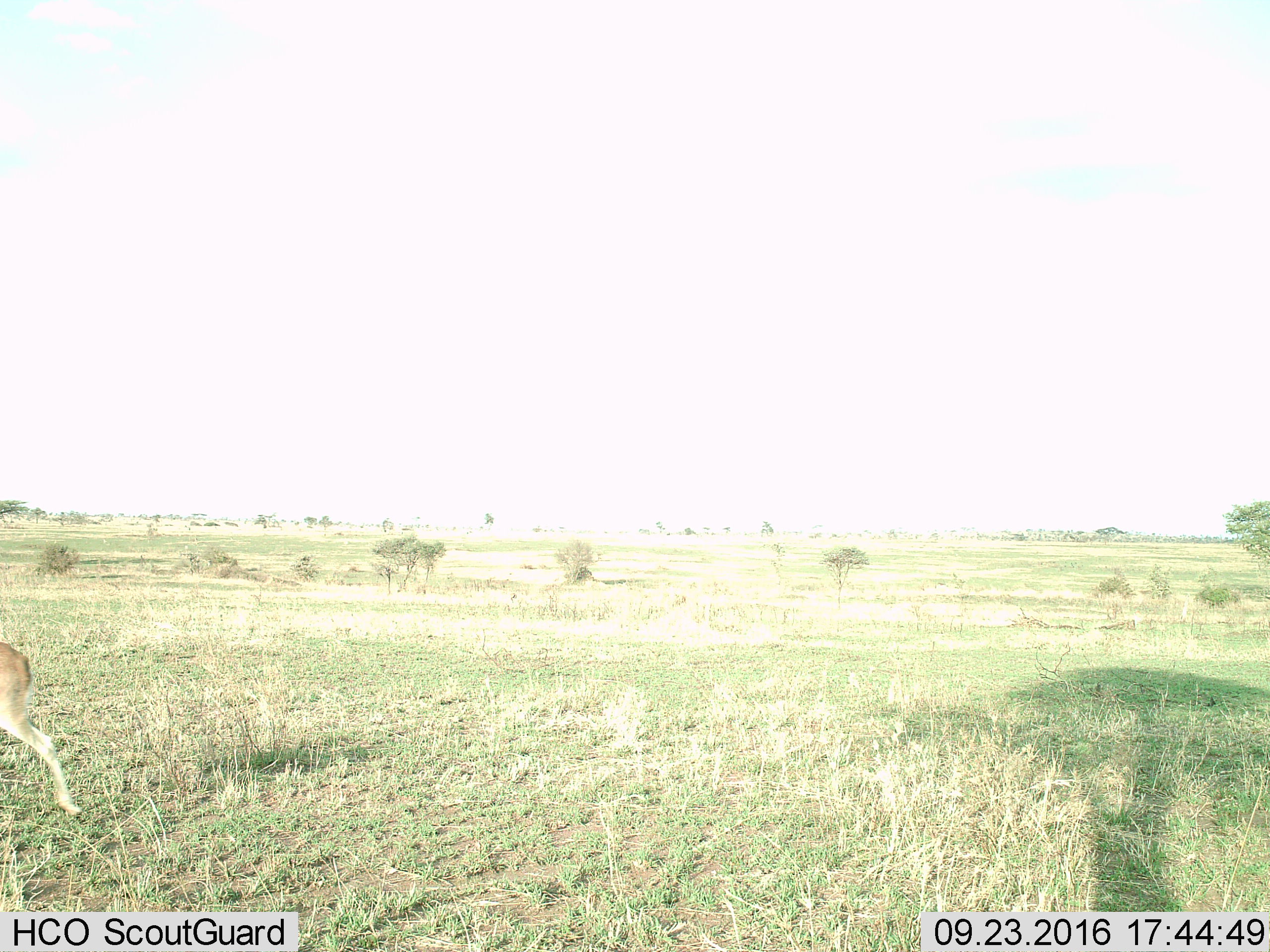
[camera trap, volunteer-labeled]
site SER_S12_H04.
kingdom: Animalia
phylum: Chordata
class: Mammalia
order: Artiodactyla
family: Bovidae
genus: Eudorcas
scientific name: Eudorcas thomsonii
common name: thomson's gazelle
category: gazellethomsons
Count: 1.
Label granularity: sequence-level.